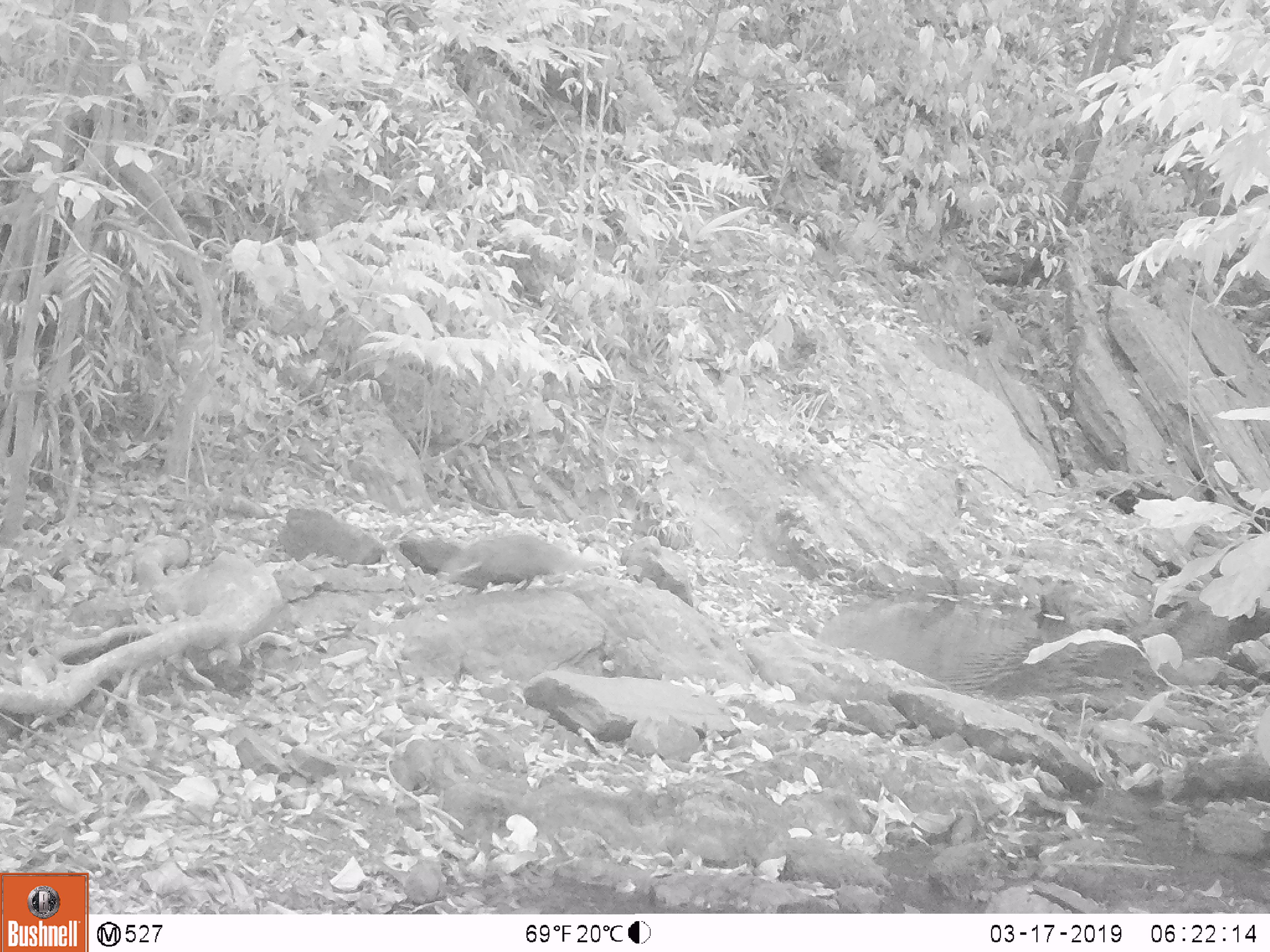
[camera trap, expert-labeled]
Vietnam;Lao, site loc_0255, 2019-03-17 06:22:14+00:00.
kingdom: Animalia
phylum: Chordata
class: Mammalia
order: Carnivora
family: Herpestidae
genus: Urva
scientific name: Urva urva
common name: crab-eating mongoose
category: crab eating mongoose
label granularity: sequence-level